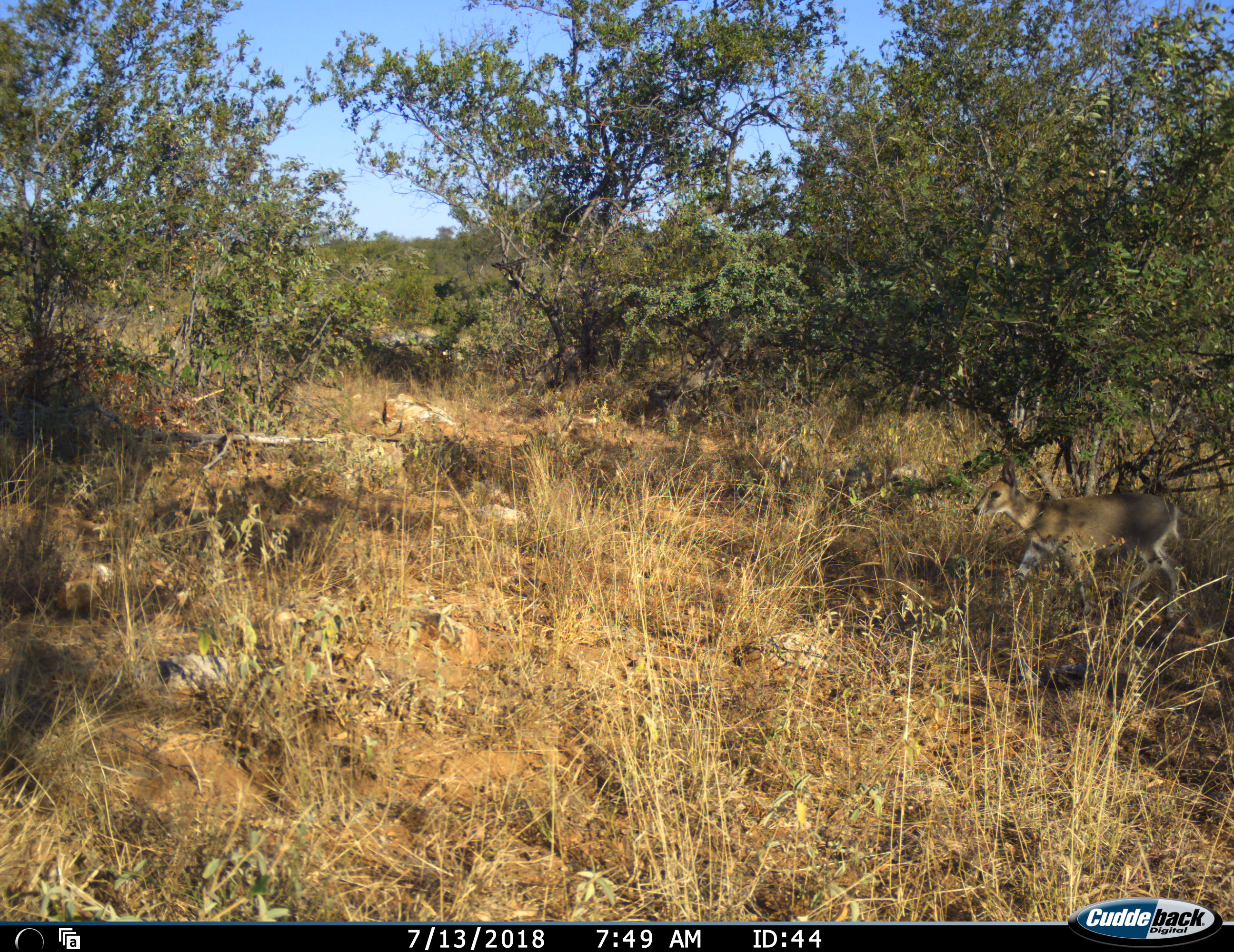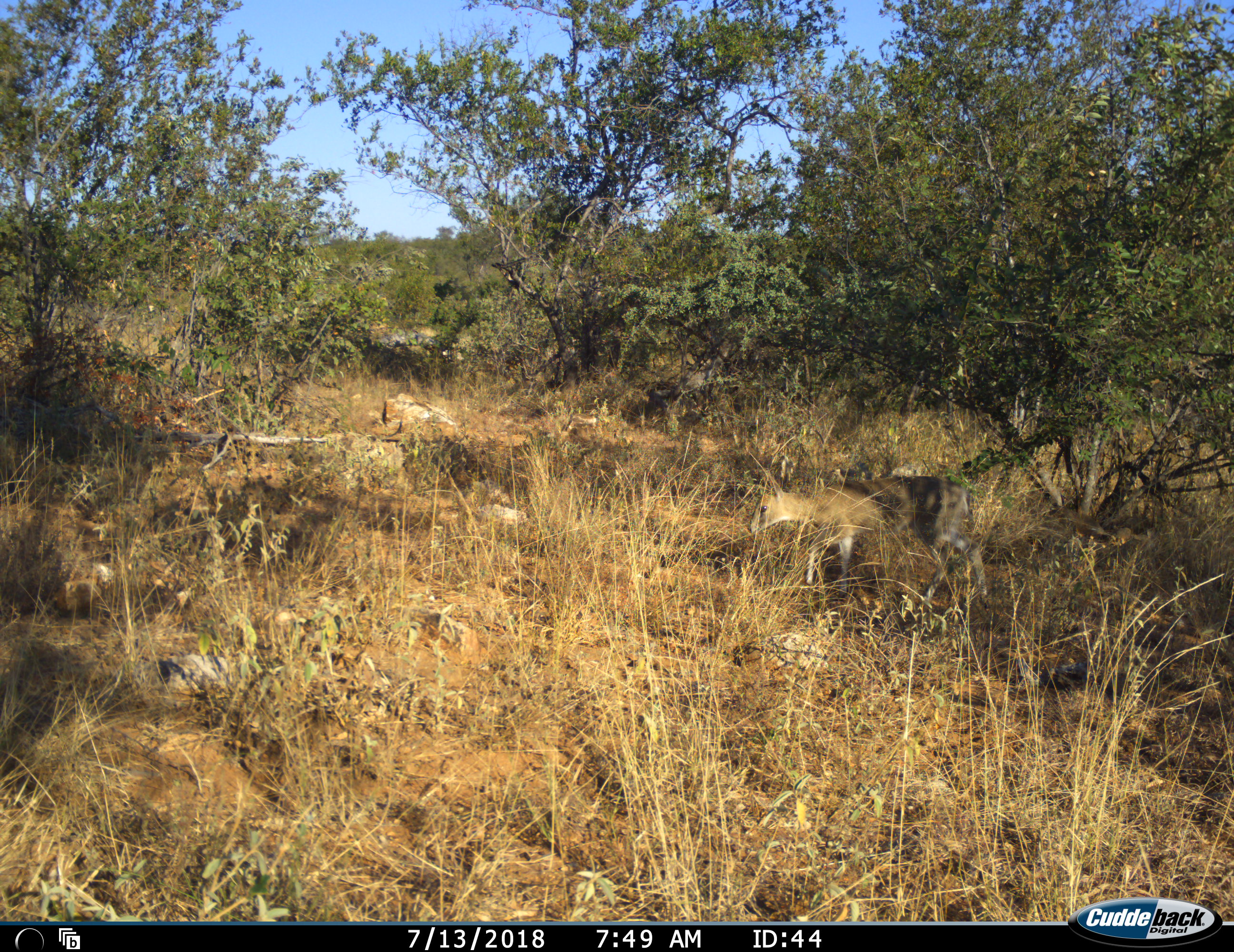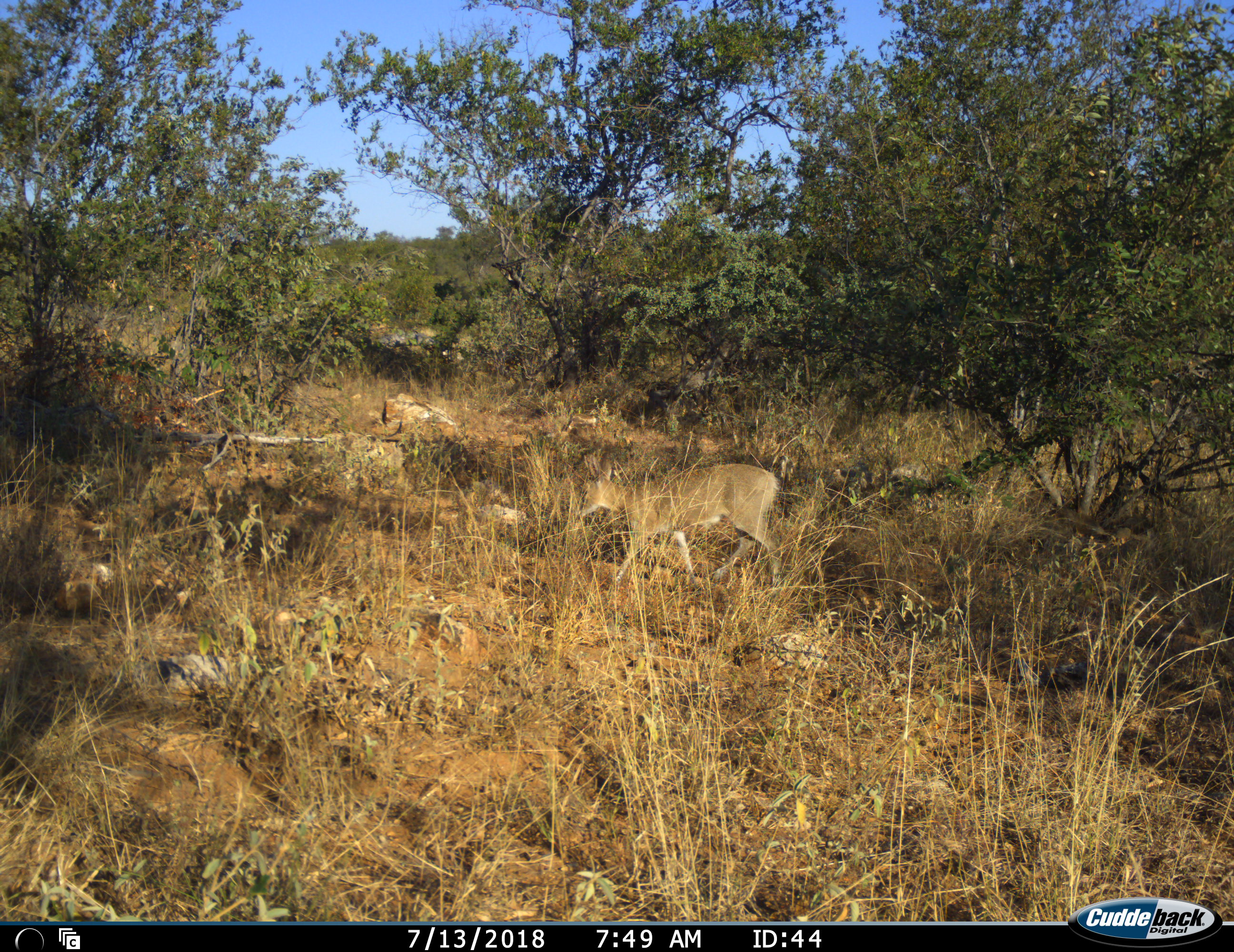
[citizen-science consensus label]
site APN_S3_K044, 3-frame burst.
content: unidentified animal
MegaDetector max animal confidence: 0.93